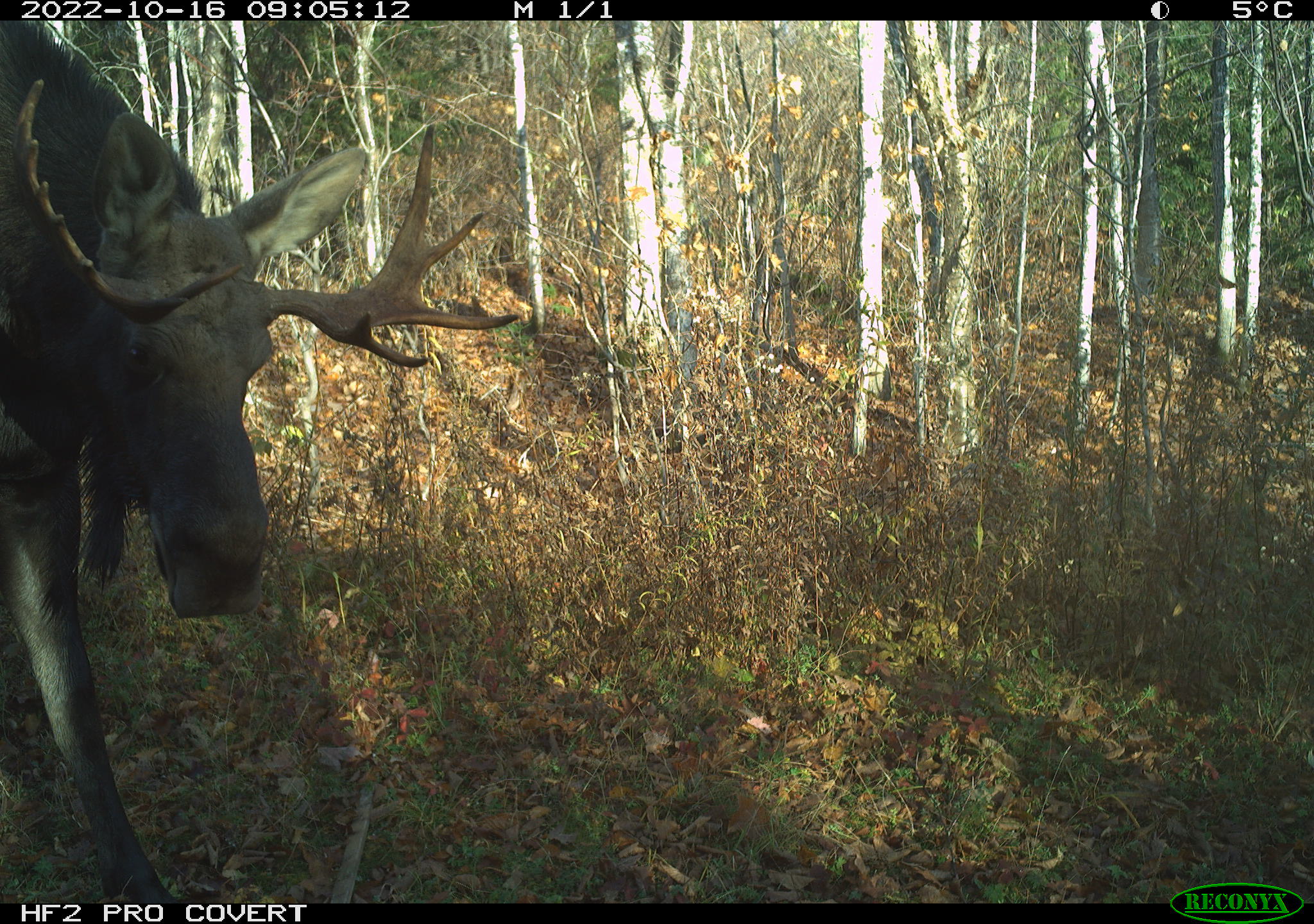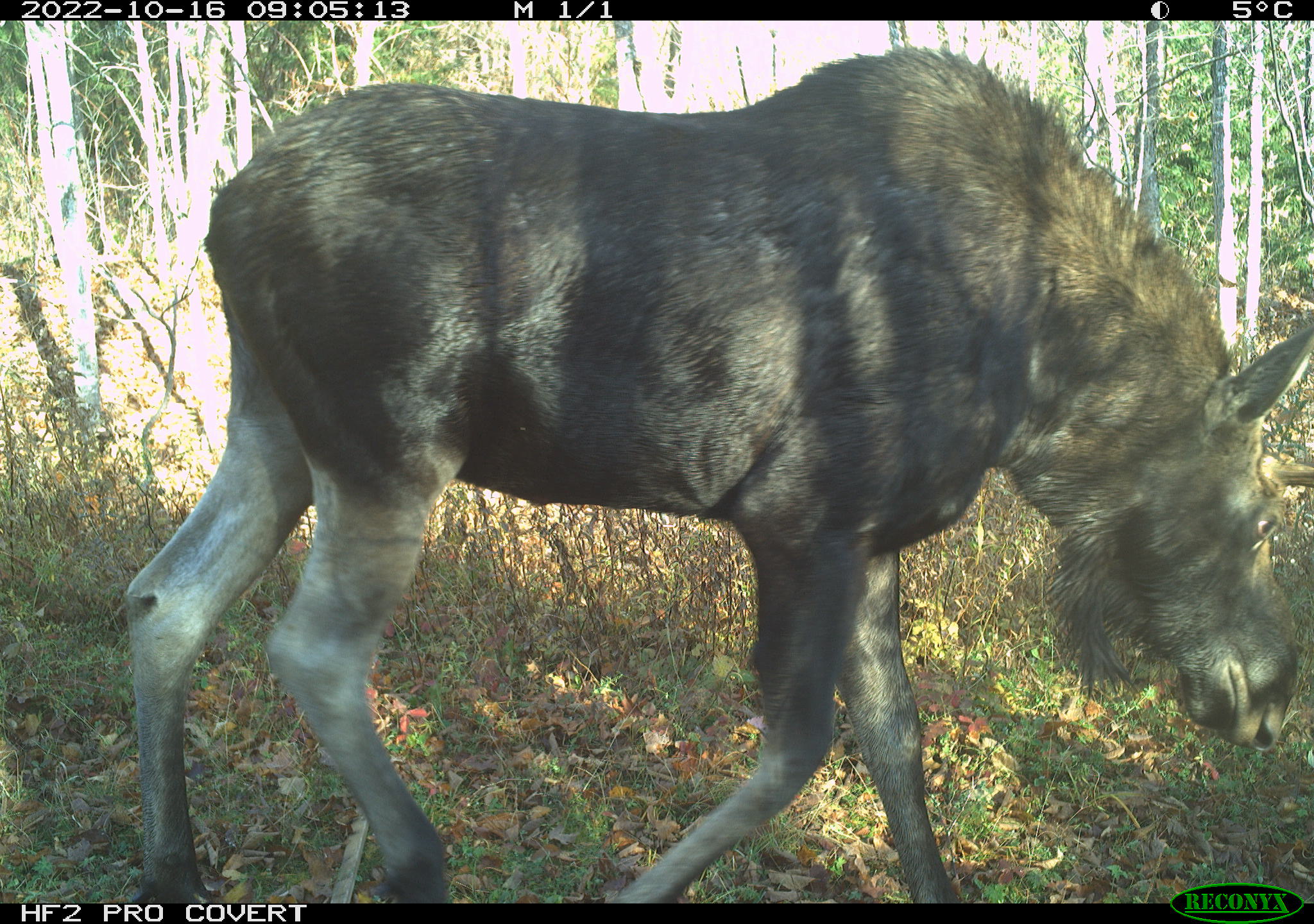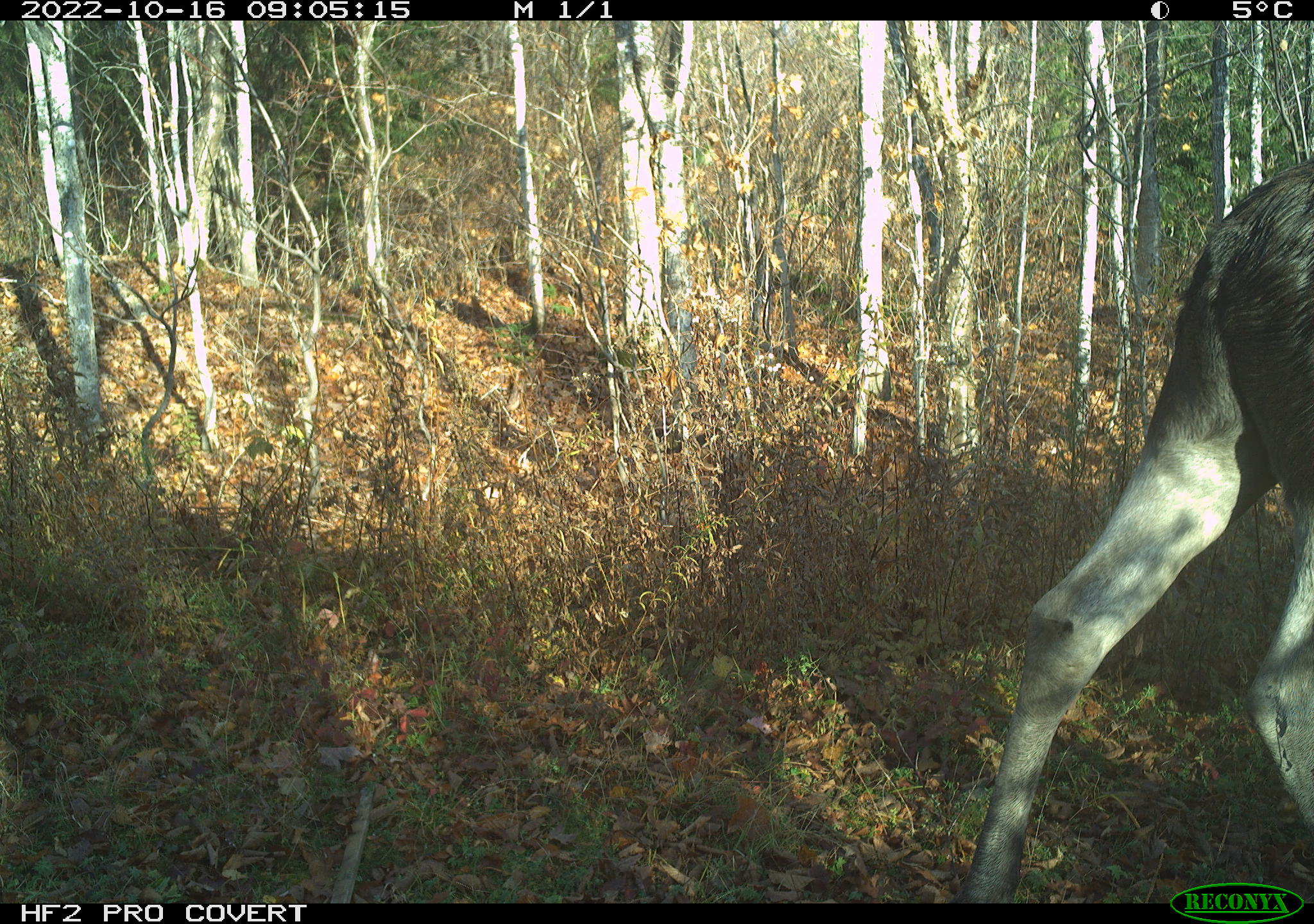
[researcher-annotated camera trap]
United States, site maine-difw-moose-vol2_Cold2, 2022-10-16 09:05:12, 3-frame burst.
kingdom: Animalia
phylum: Chordata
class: Mammalia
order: Artiodactyla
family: Cervidae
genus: Alces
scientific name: Alces alces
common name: moose